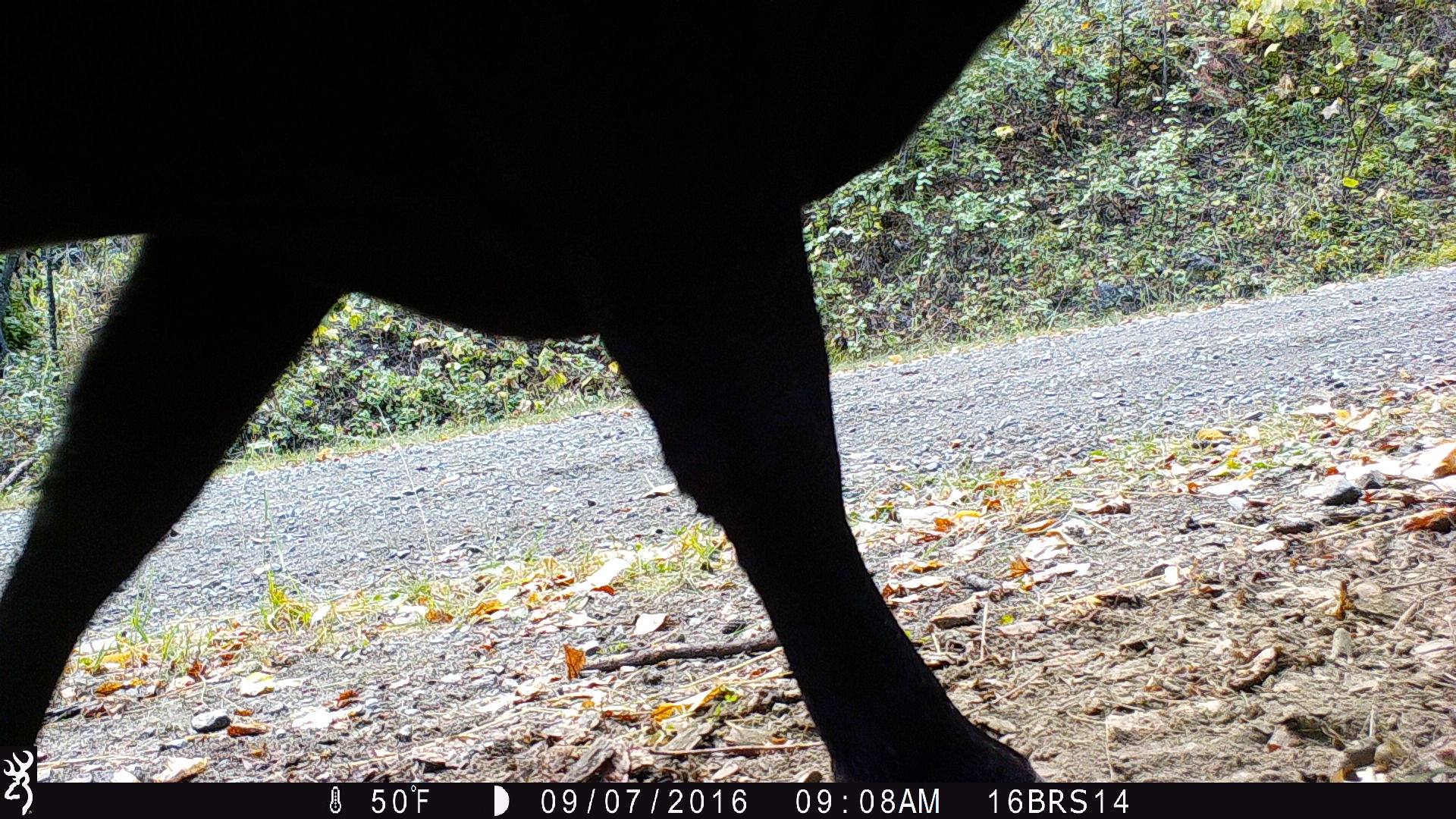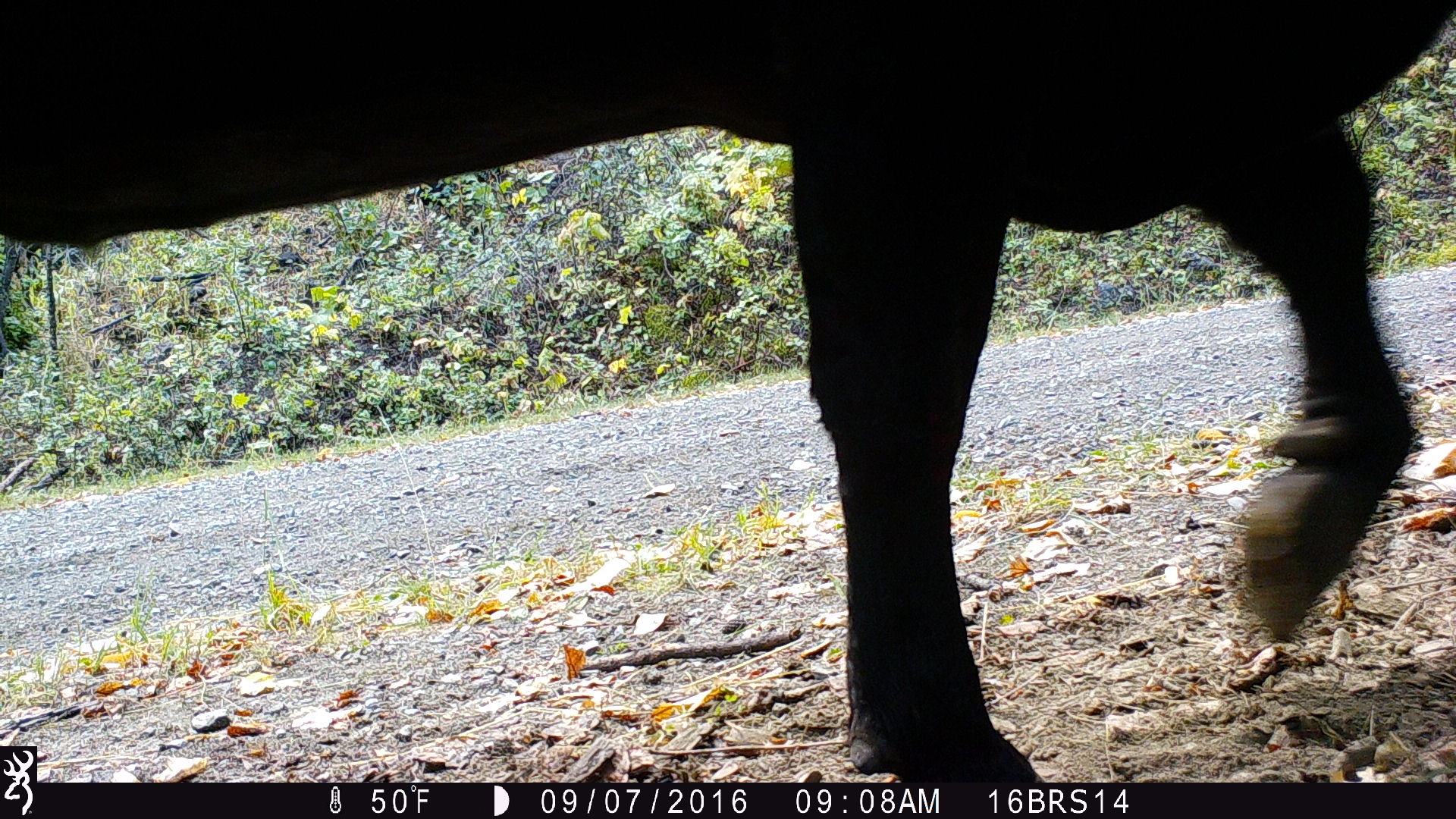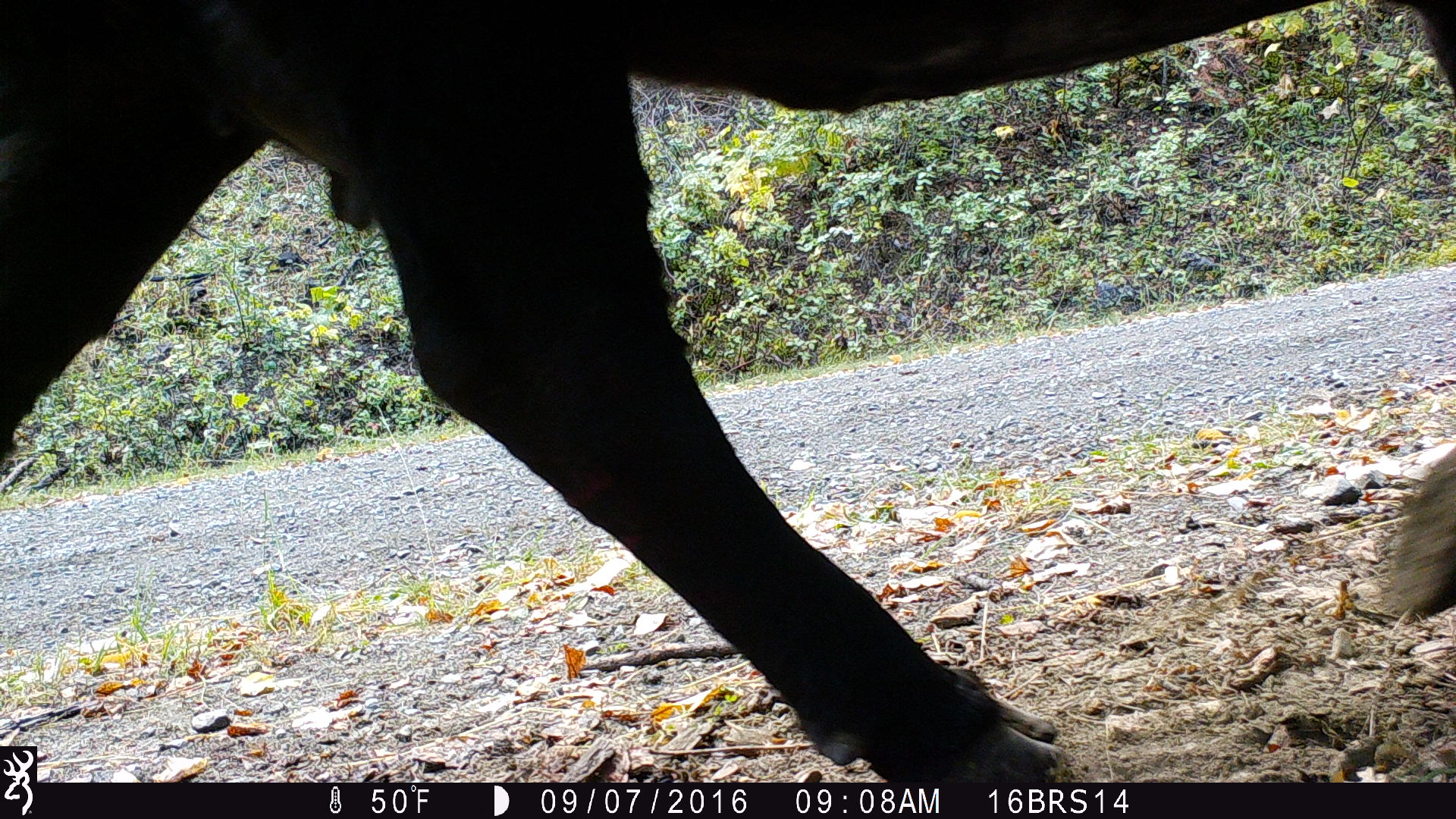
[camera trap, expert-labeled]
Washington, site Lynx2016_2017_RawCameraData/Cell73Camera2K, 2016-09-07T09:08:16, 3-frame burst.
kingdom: Animalia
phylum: Chordata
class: Mammalia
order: Artiodactyla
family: Bovidae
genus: Bos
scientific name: Bos taurus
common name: domestic cattle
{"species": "domestic cattle (Bos taurus)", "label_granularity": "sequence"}